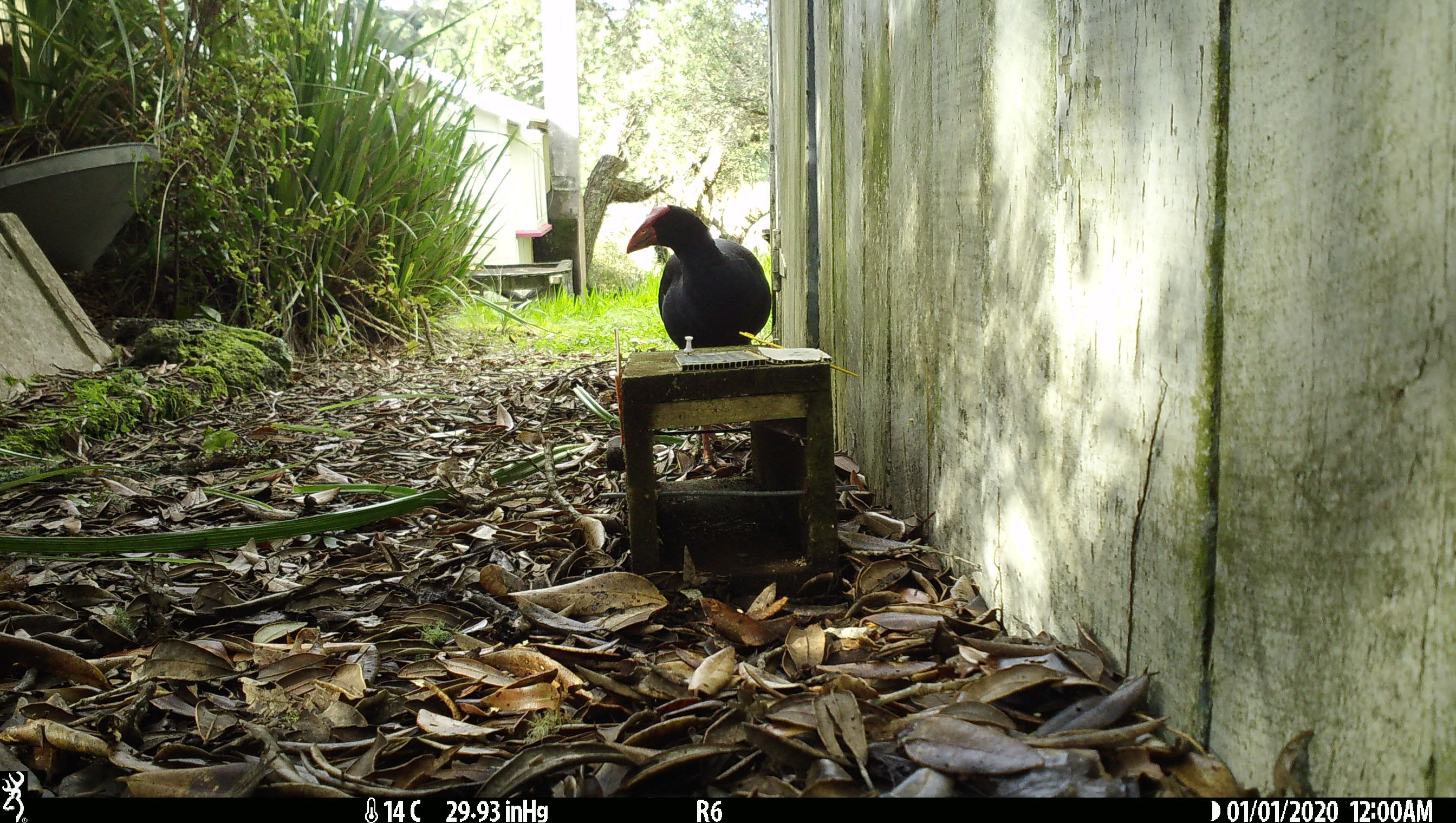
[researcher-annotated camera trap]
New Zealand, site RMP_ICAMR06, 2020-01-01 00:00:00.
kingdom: Animalia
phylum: Chordata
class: Aves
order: Gruiformes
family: Rallidae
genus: Porphyrio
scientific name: Porphyrio melanotus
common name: australasian swamphen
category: pukeko